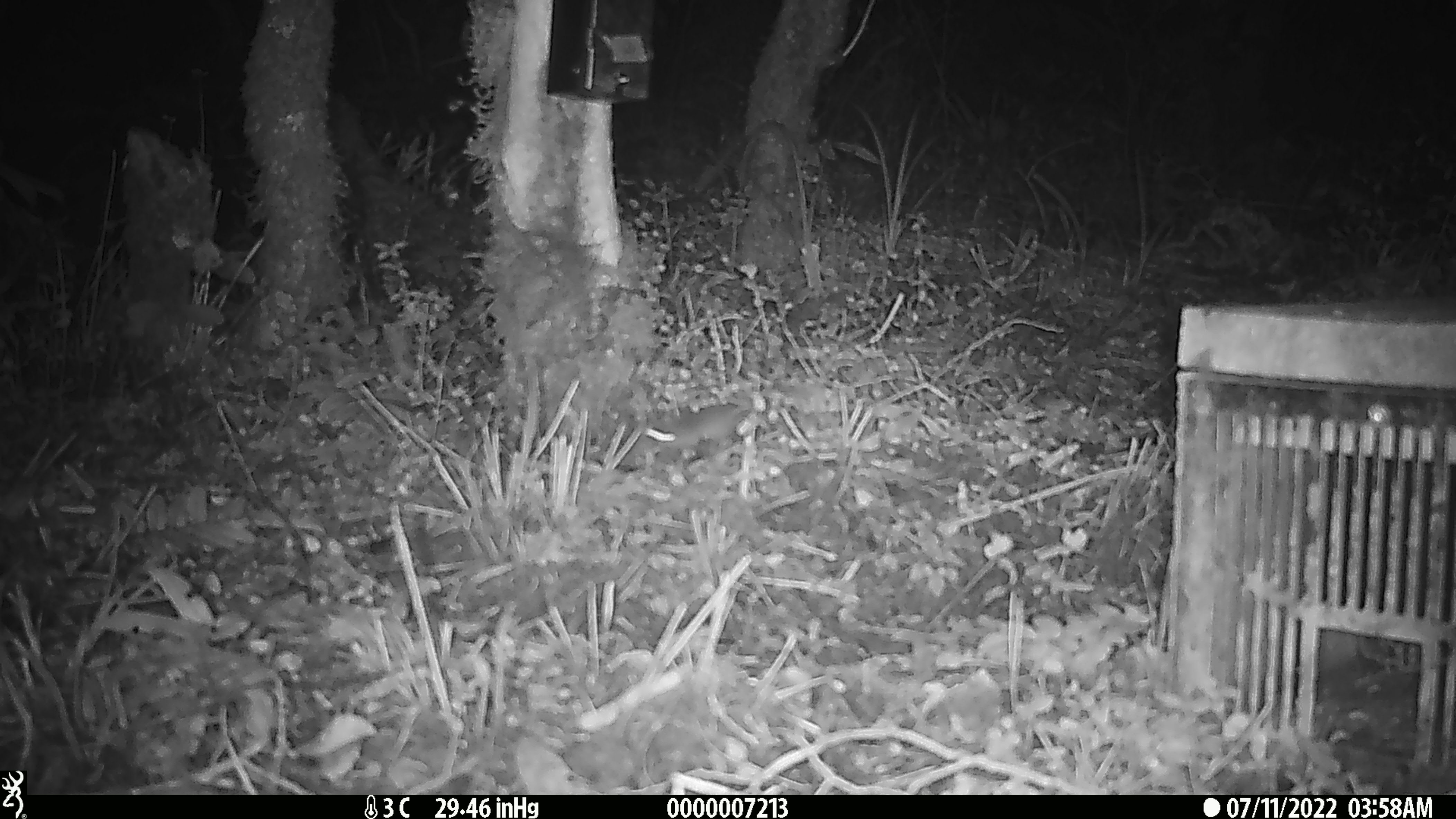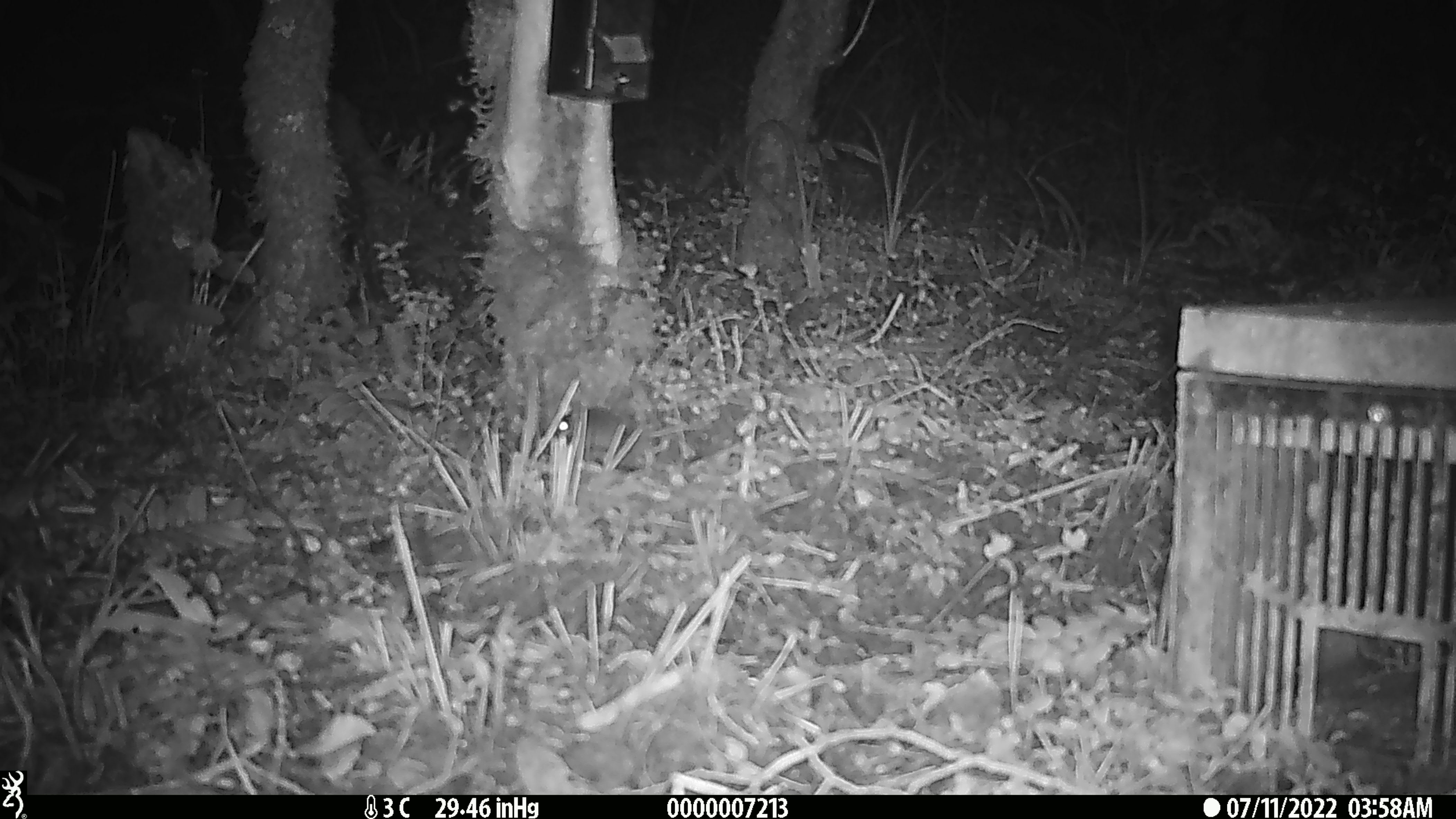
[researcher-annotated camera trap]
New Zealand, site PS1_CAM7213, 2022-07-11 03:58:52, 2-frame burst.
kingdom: Animalia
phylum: Chordata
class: Mammalia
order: Rodentia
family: Muridae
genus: Mus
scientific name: Mus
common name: mouse